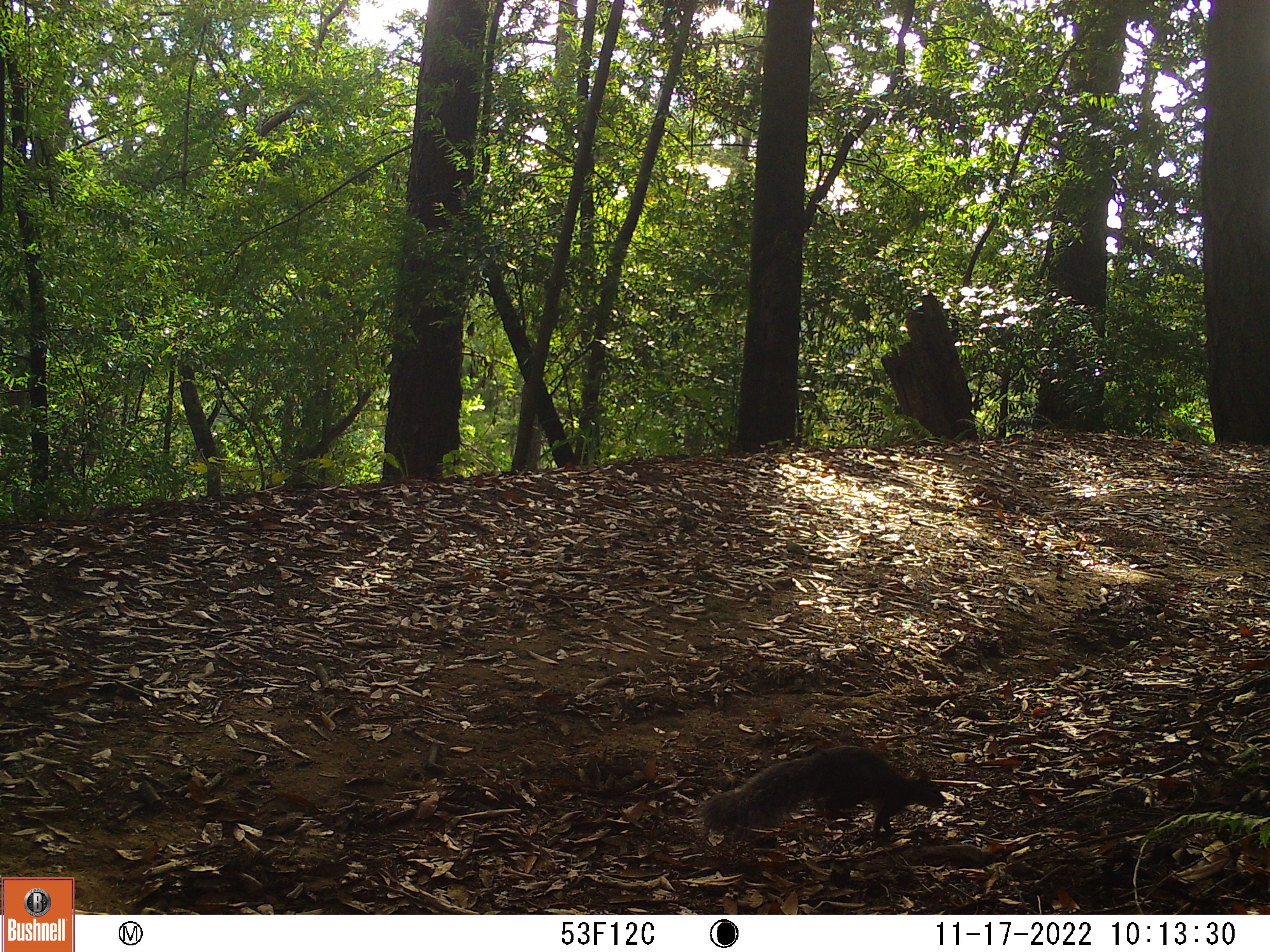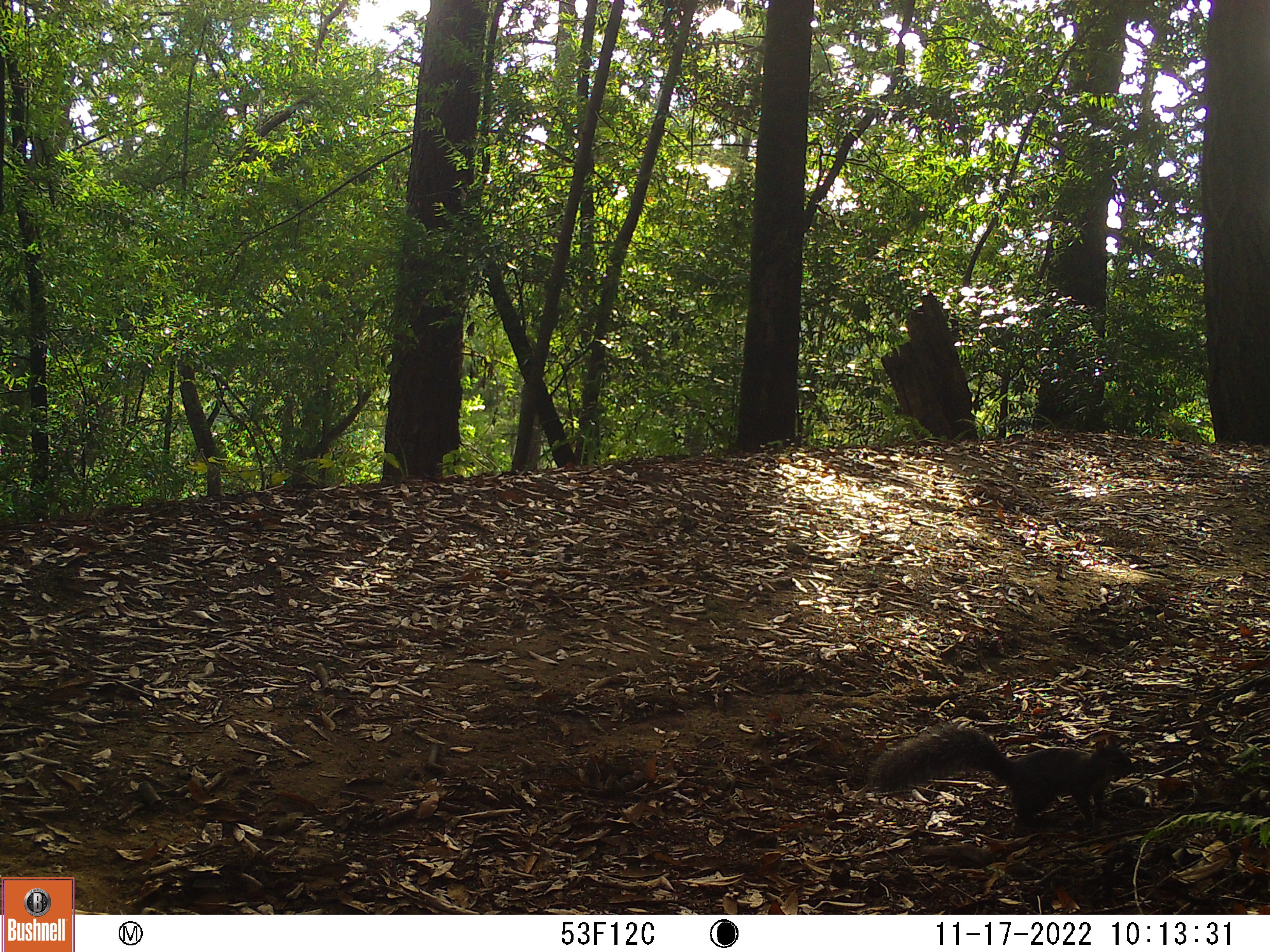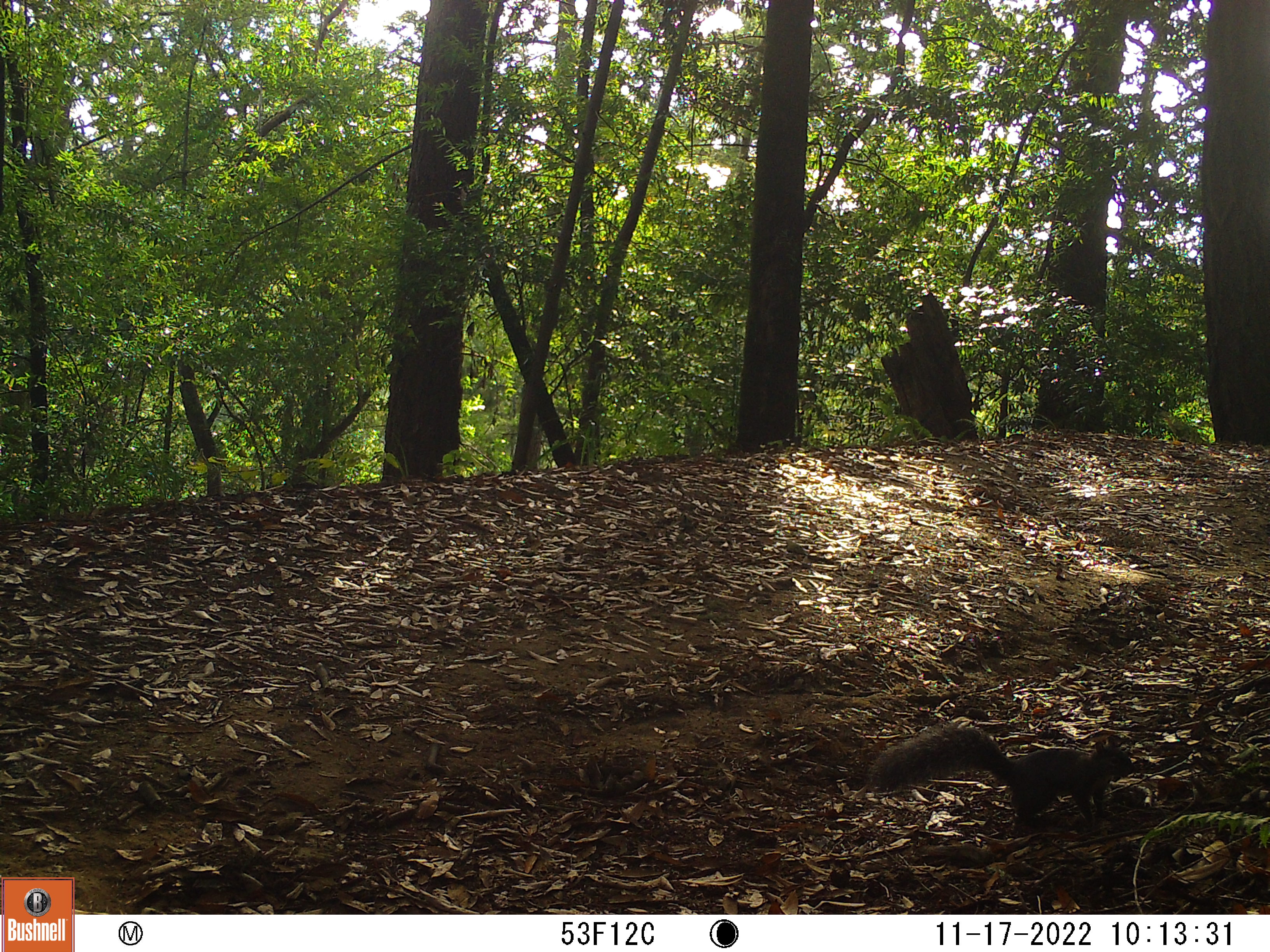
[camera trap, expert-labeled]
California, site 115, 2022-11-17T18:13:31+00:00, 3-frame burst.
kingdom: Animalia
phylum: Chordata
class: Mammalia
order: Rodentia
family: Sciuridae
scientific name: Sciuridae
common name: squirrel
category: unknown squirrel